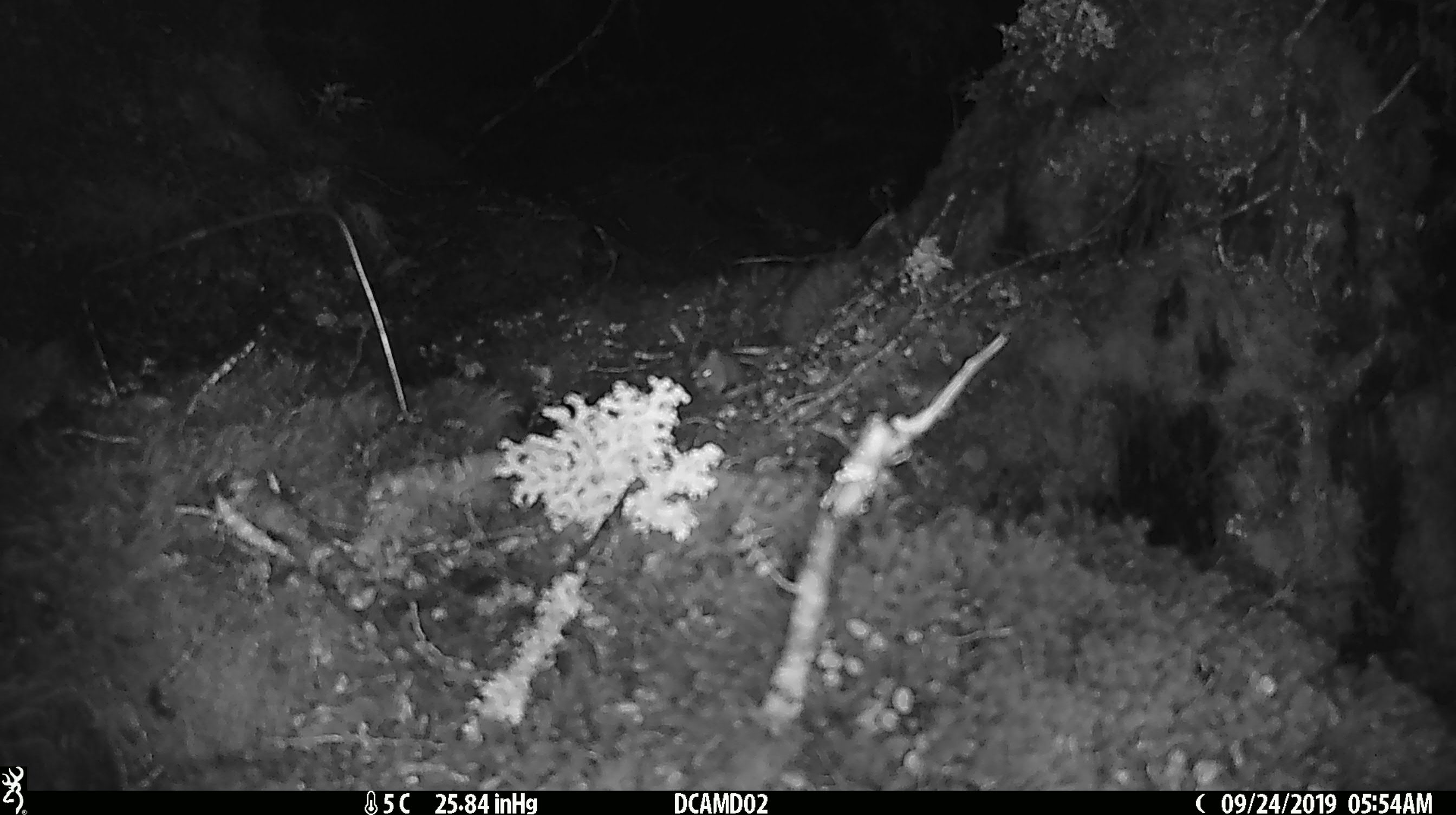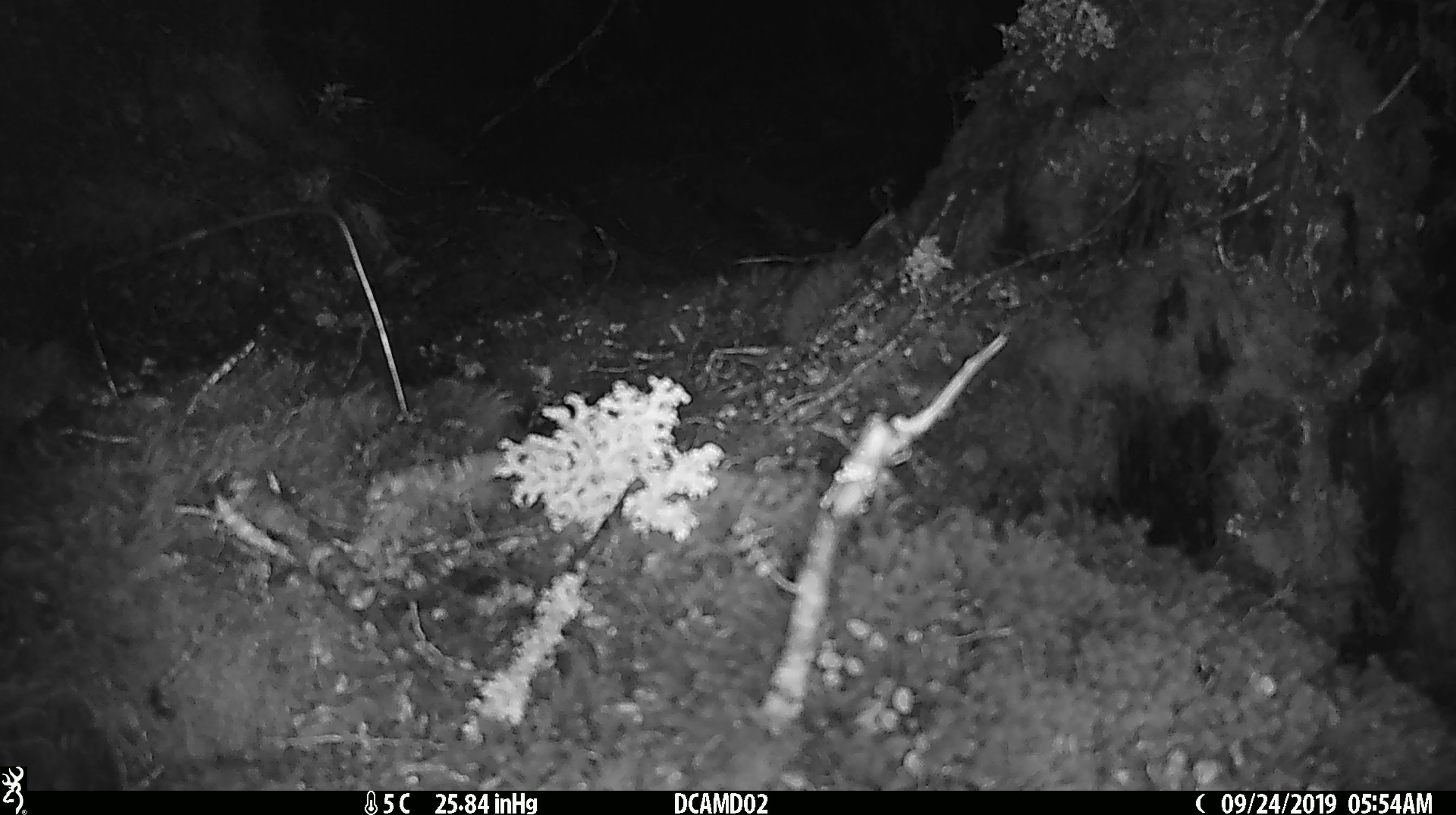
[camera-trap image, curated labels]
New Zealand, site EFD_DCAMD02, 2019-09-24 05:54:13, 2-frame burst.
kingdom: Animalia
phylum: Chordata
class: Mammalia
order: Rodentia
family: Muridae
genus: Mus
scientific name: Mus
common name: mouse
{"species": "mouse (Mus)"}